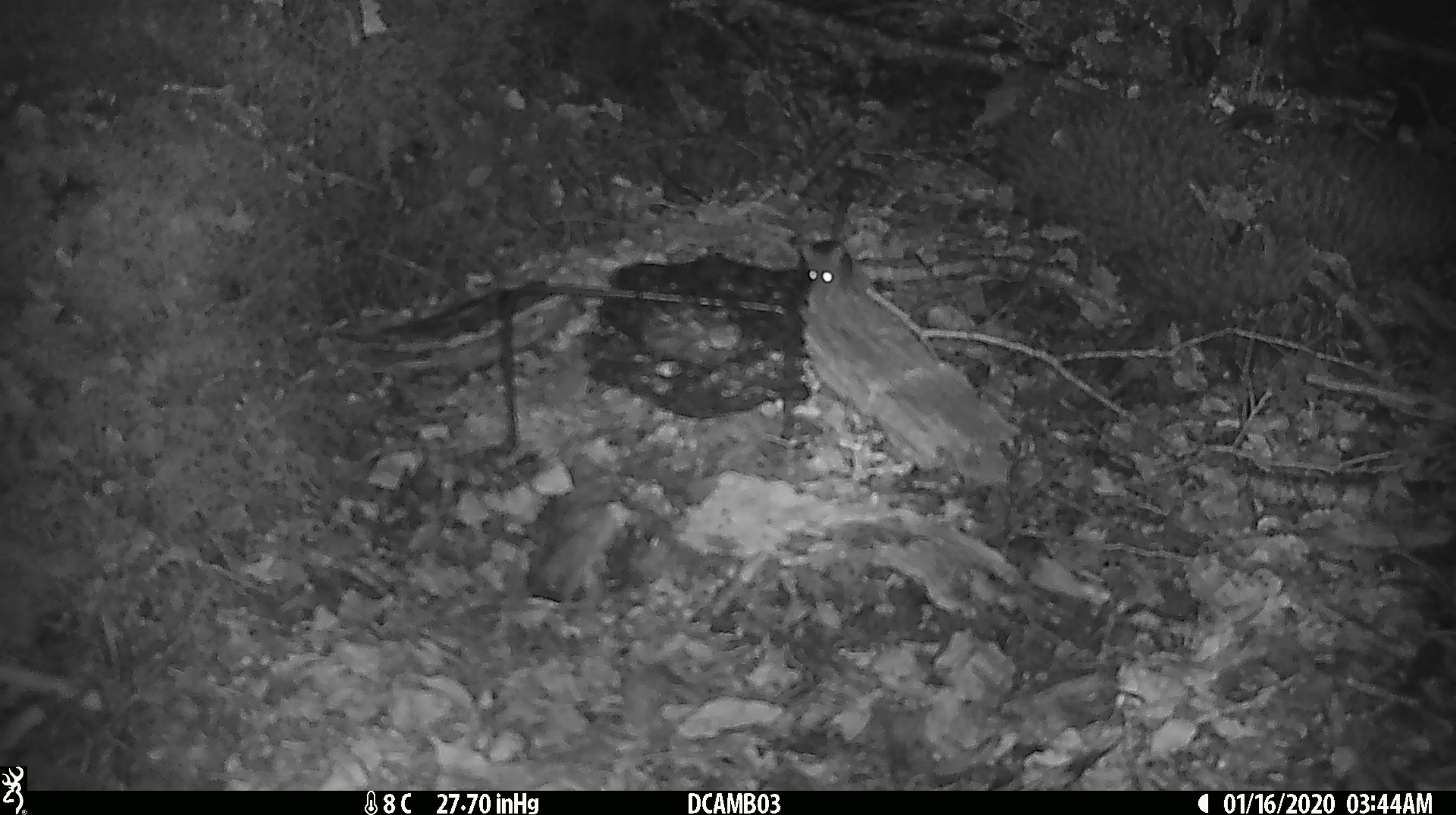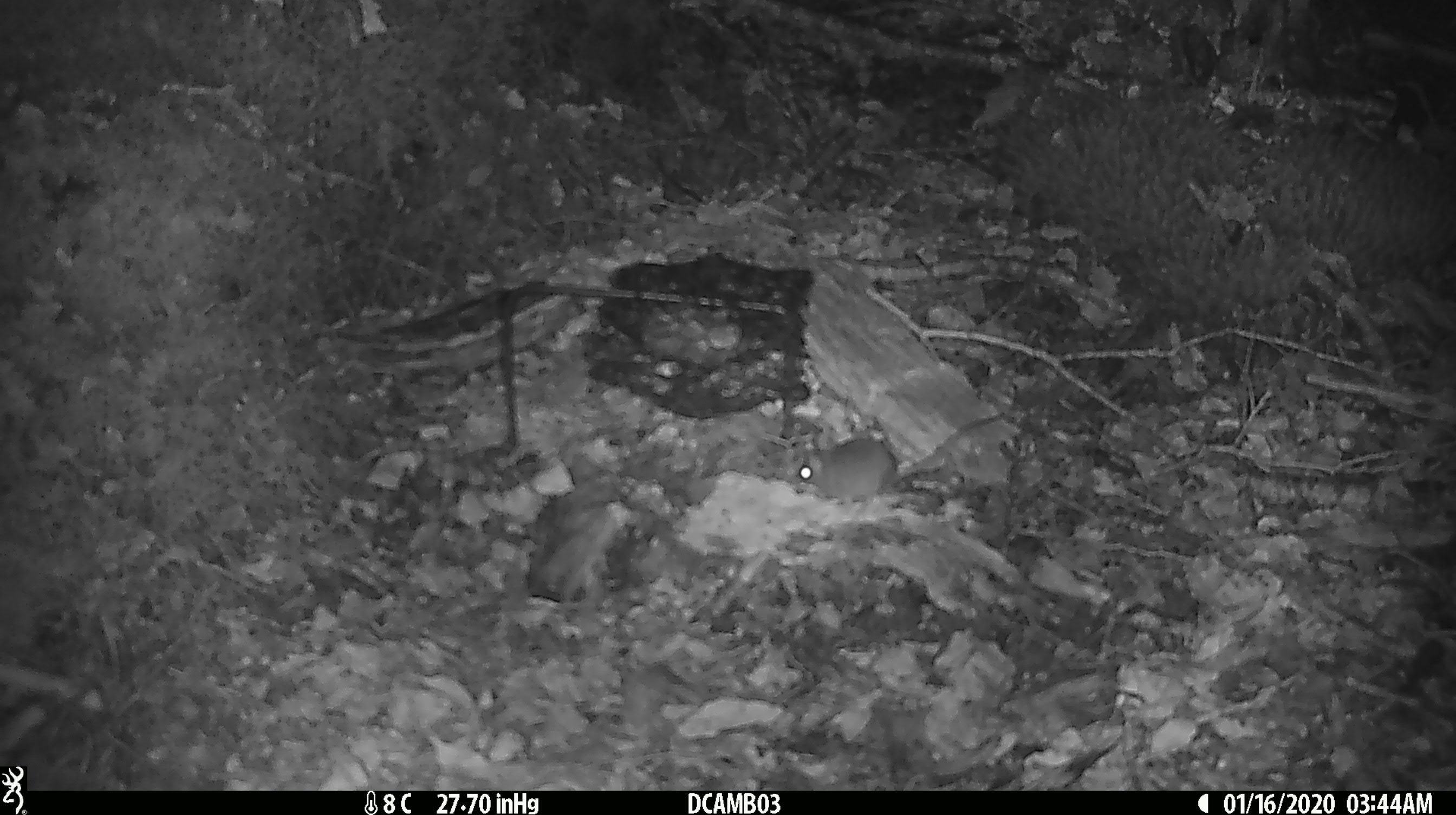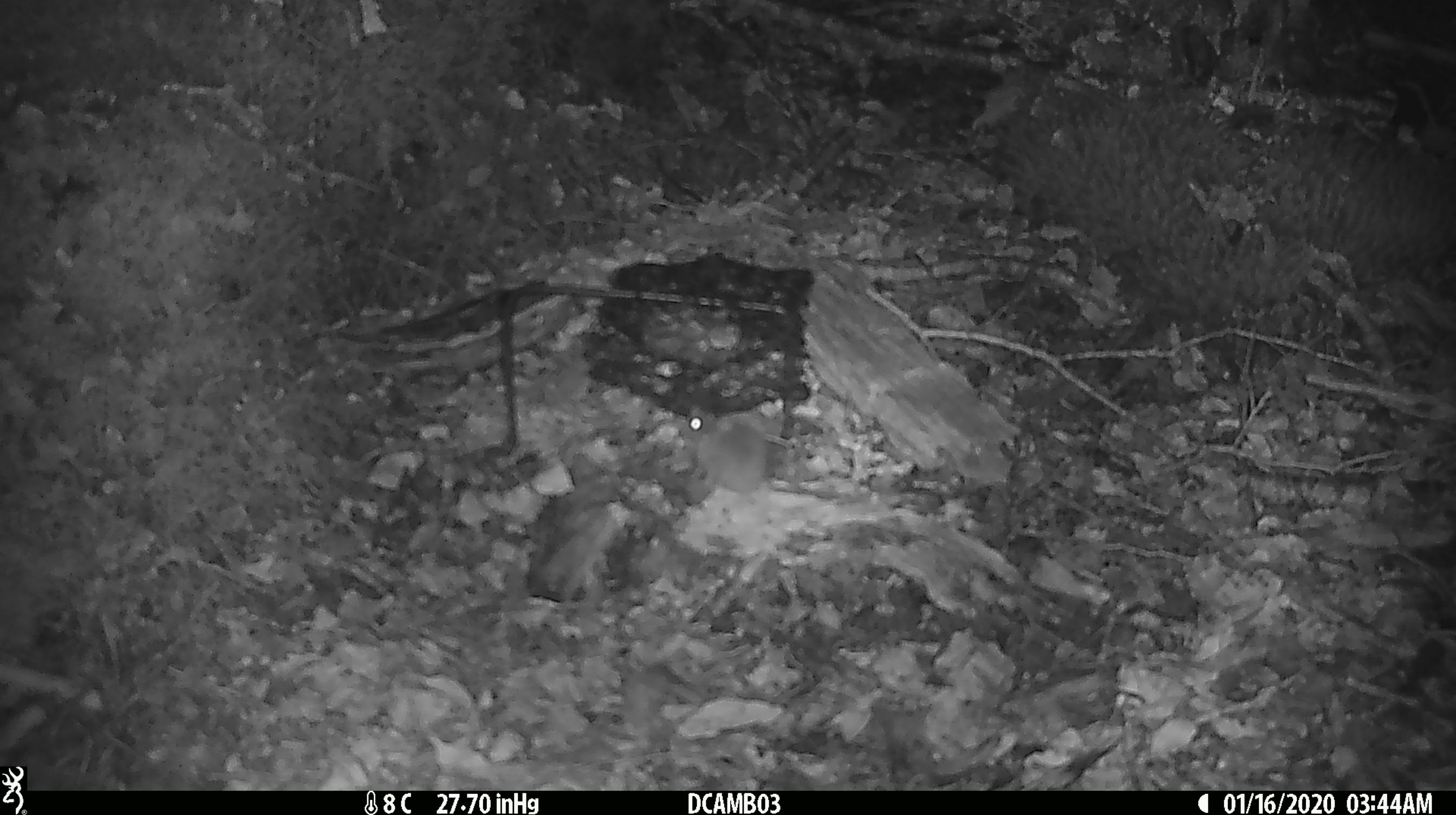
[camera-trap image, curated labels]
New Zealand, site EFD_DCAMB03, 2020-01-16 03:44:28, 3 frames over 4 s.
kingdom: Animalia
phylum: Chordata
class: Mammalia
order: Rodentia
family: Muridae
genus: Mus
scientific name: Mus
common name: mouse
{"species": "mouse (Mus)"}